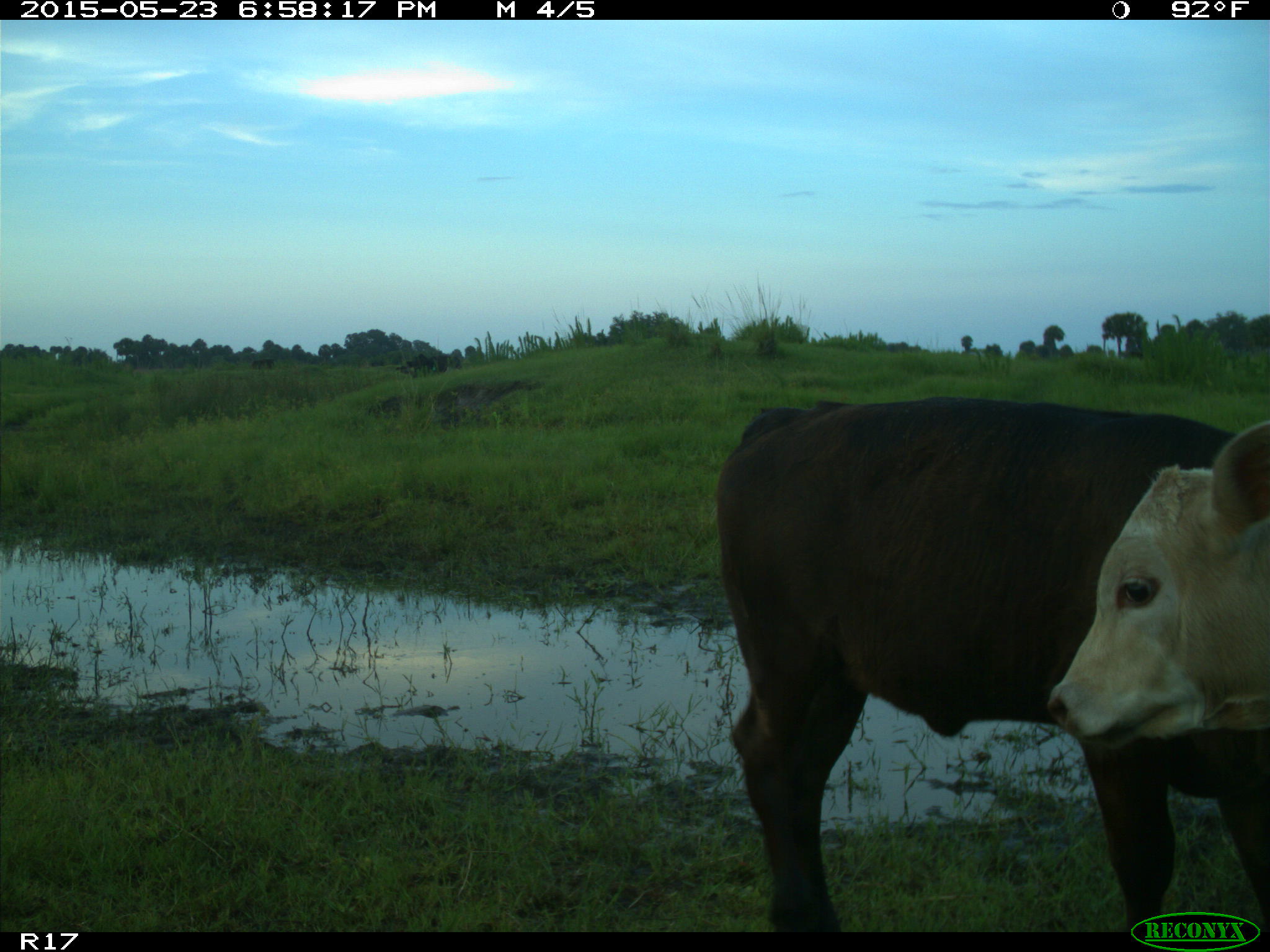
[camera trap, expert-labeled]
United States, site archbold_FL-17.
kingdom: Animalia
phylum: Chordata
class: Mammalia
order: Artiodactyla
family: Bovidae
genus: Bos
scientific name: Bos taurus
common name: domestic cow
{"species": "Bos taurus (domestic cow)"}